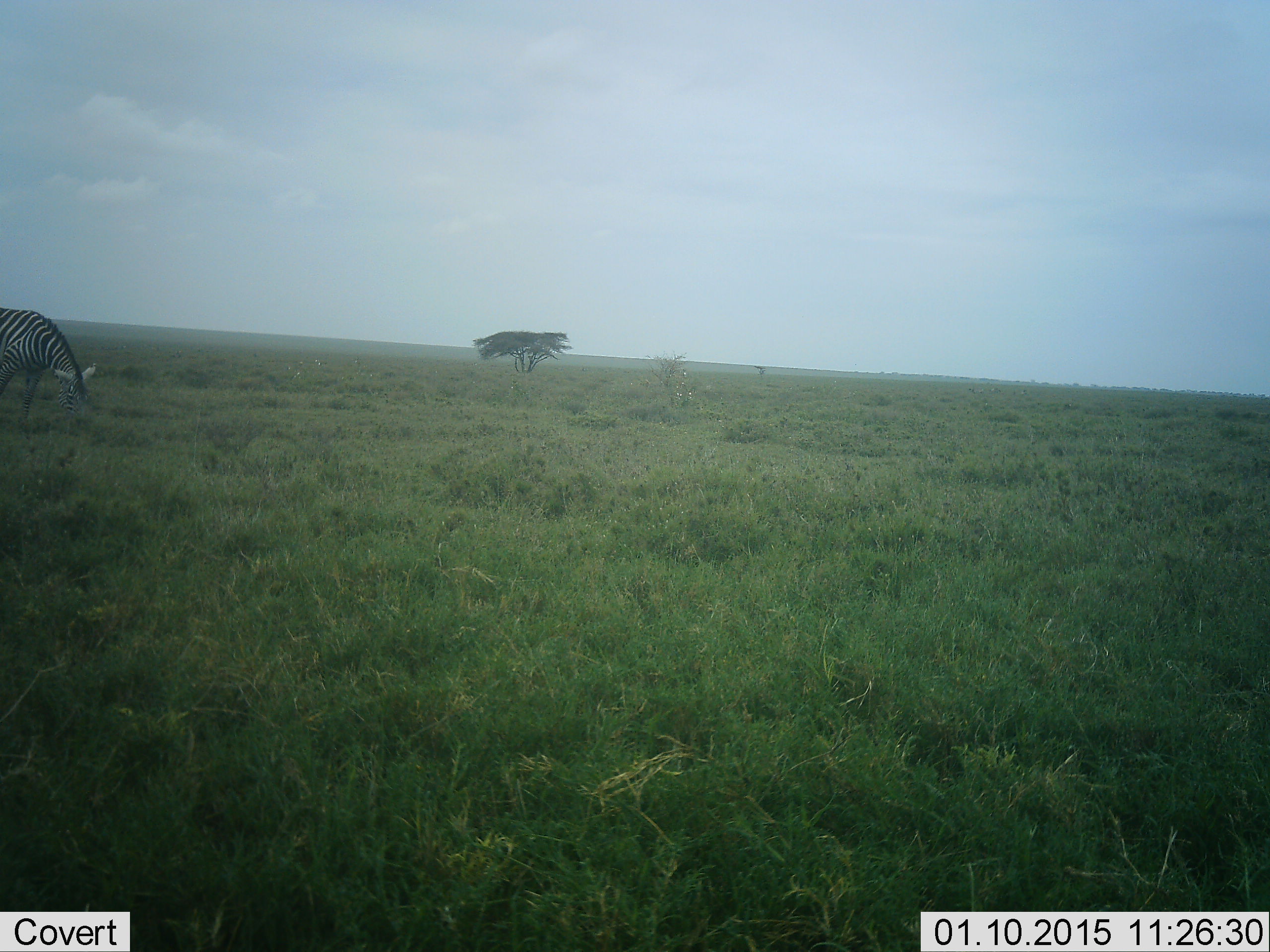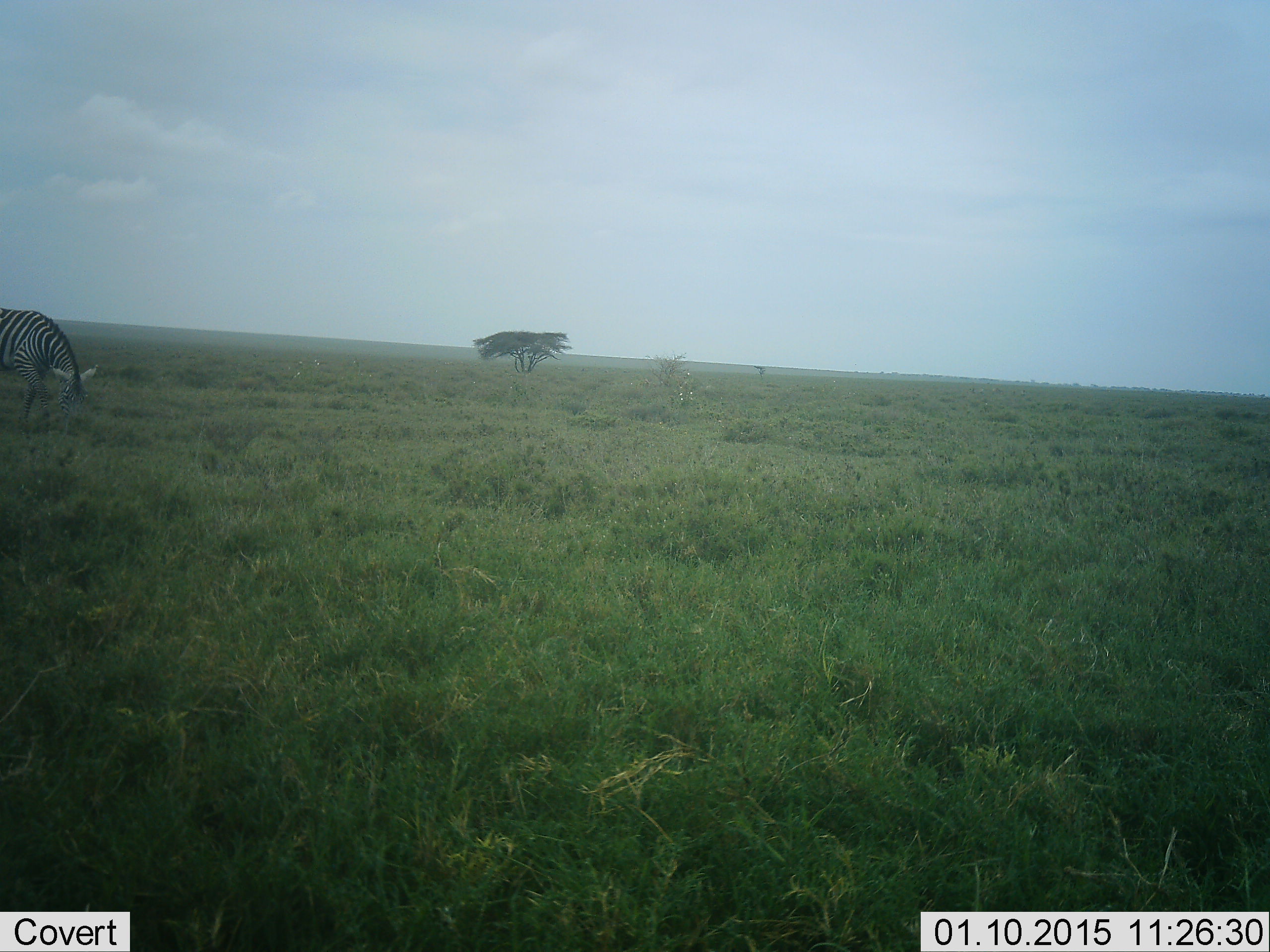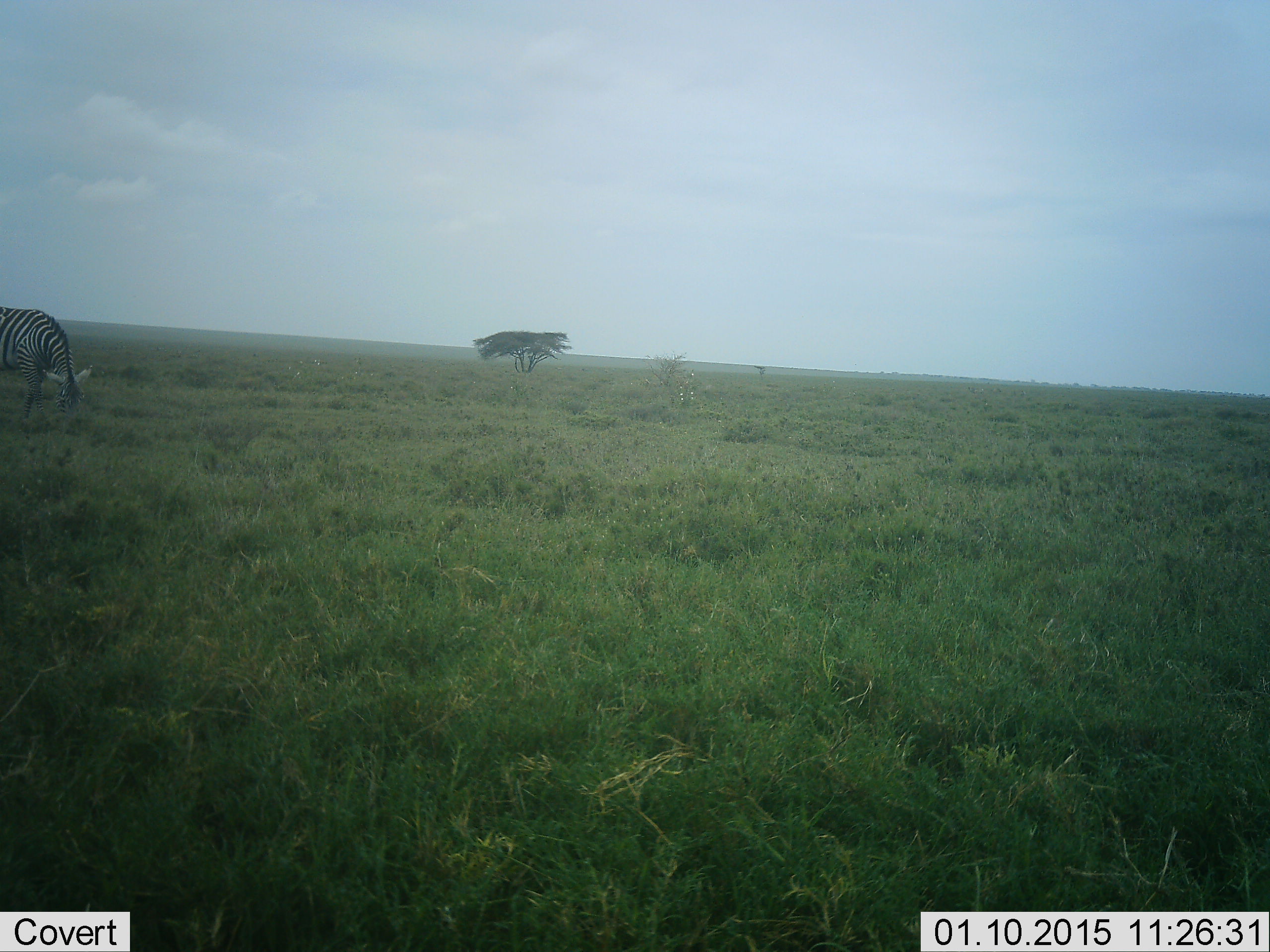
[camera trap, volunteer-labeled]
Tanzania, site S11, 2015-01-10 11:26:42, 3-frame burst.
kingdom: Animalia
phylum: Chordata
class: Mammalia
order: Perissodactyla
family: Equidae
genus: Equus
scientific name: Equus quagga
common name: plains zebra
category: zebra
Zebra (plains zebra) (Equus quagga), count 1. Behavior (volunteer vote fractions): standing 40%, resting 0%, moving 0%, interacting 0%. Young present (vote fraction): 0%. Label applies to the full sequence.